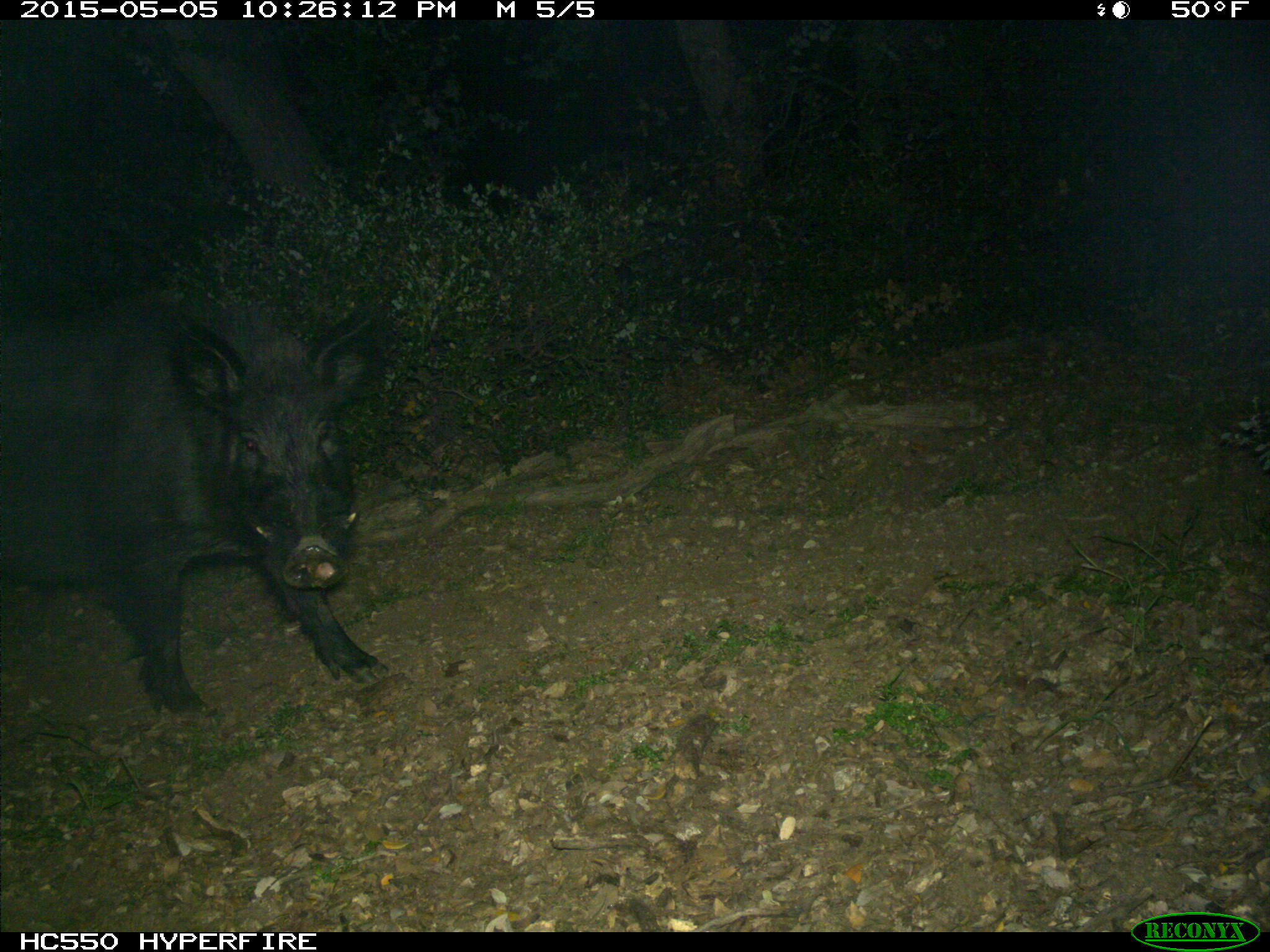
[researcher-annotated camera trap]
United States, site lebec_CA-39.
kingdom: Animalia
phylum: Chordata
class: Mammalia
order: Artiodactyla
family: Suidae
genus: Sus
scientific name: Sus scrofa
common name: wild boar